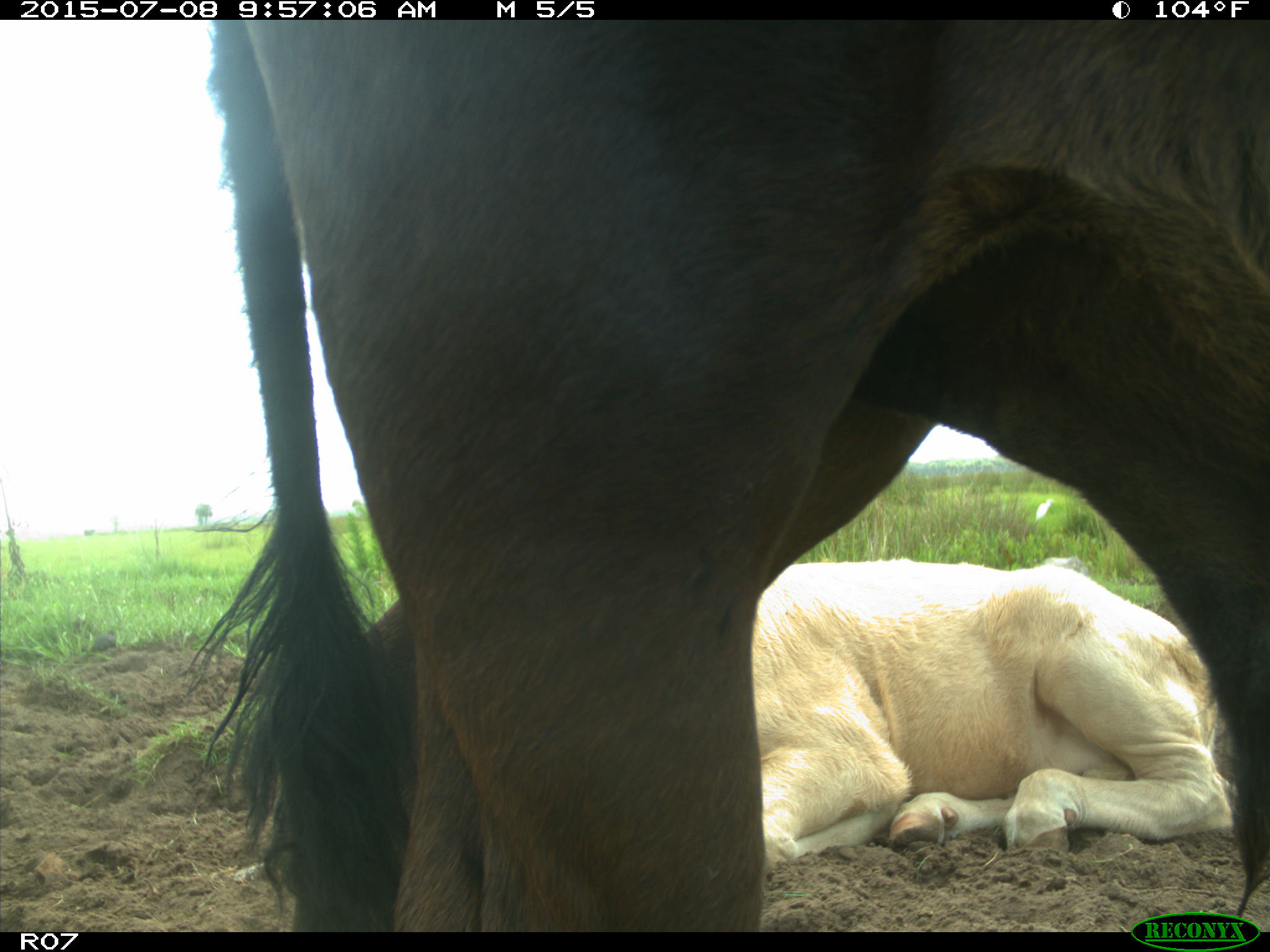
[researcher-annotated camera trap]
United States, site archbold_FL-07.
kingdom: Animalia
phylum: Chordata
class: Mammalia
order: Artiodactyla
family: Bovidae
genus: Bos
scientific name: Bos taurus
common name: domestic cow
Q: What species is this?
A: Bos taurus (domestic cow).